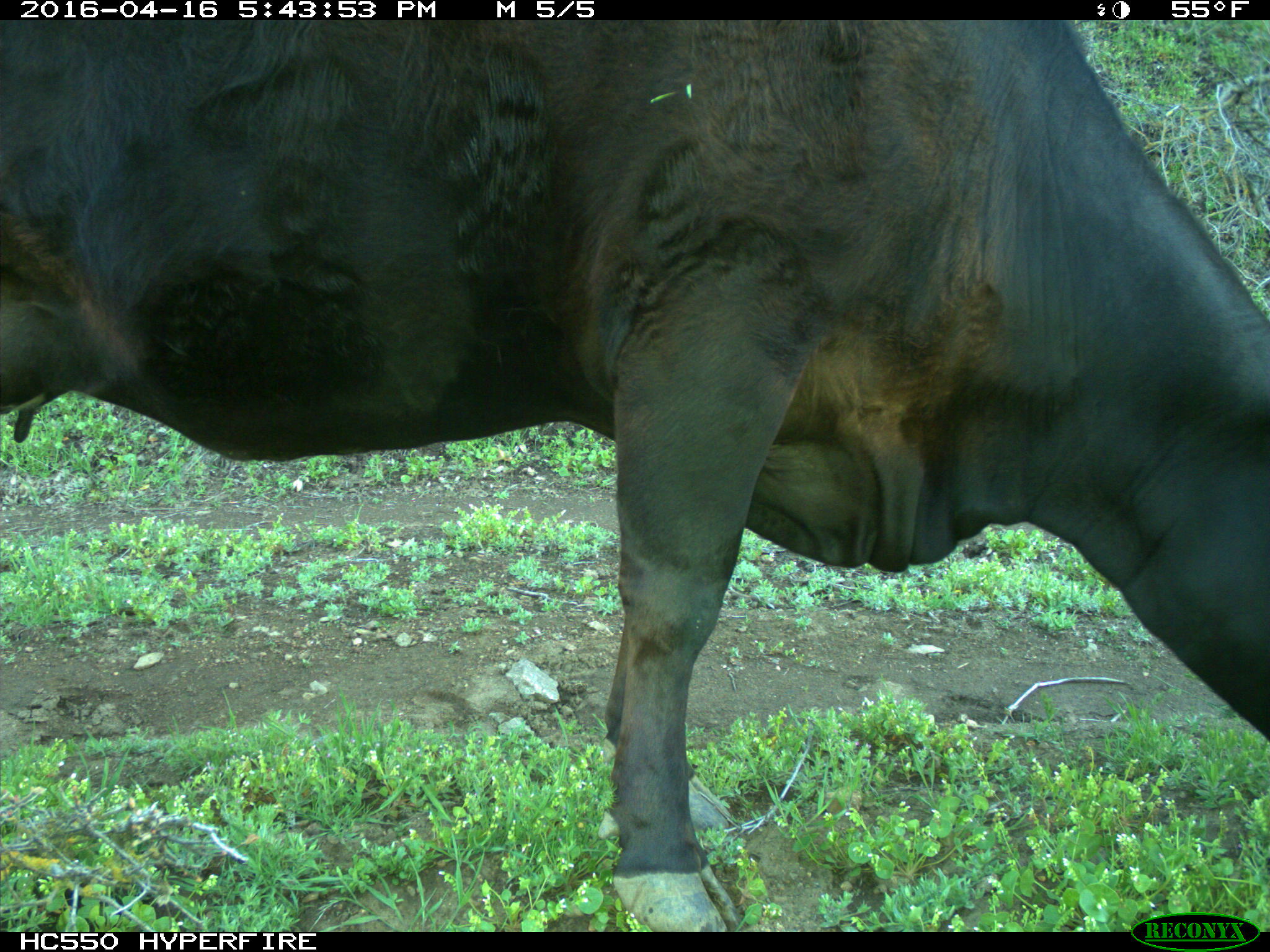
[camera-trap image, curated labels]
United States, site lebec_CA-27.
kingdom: Animalia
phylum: Chordata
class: Mammalia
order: Artiodactyla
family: Bovidae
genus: Bos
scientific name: Bos taurus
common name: domestic cow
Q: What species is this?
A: Bos taurus (domestic cow).